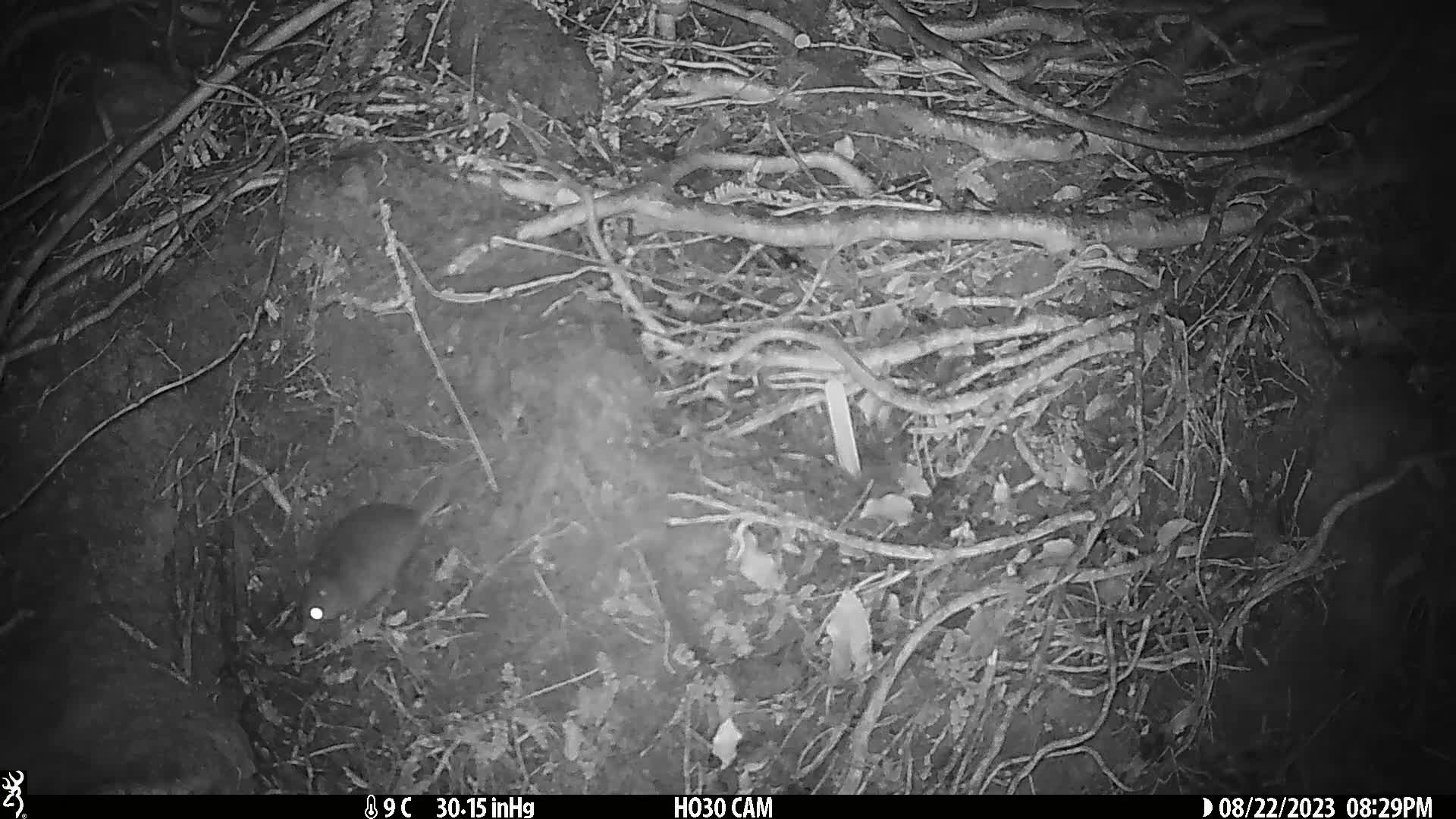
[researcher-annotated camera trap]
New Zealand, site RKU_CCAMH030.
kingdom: Animalia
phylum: Chordata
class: Mammalia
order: Rodentia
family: Muridae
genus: Rattus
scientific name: Rattus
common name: rat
Rat (Rattus).